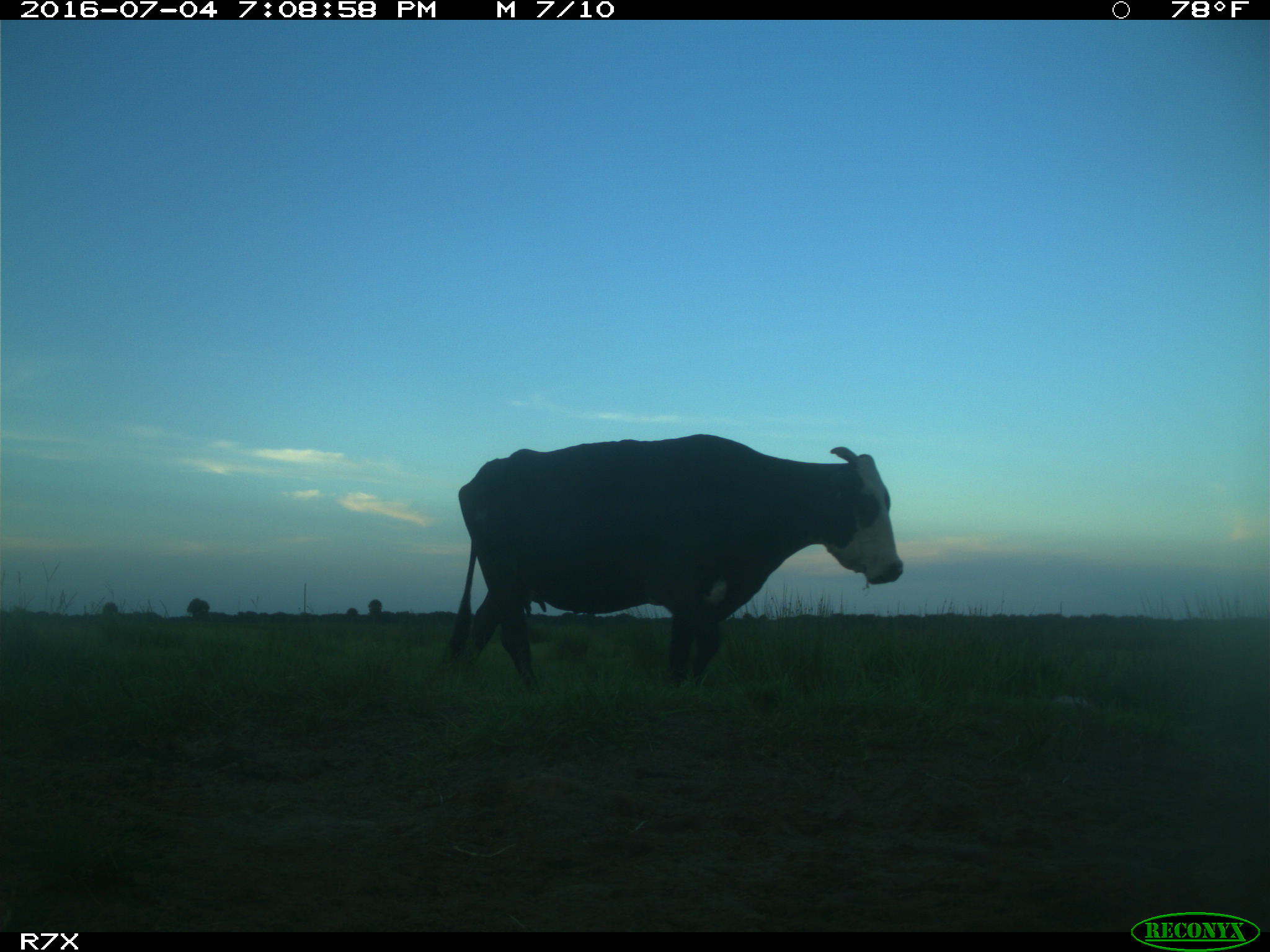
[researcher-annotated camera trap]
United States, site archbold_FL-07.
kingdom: Animalia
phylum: Chordata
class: Mammalia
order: Artiodactyla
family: Bovidae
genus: Bos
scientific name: Bos taurus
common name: domestic cow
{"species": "Bos taurus (domestic cow)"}